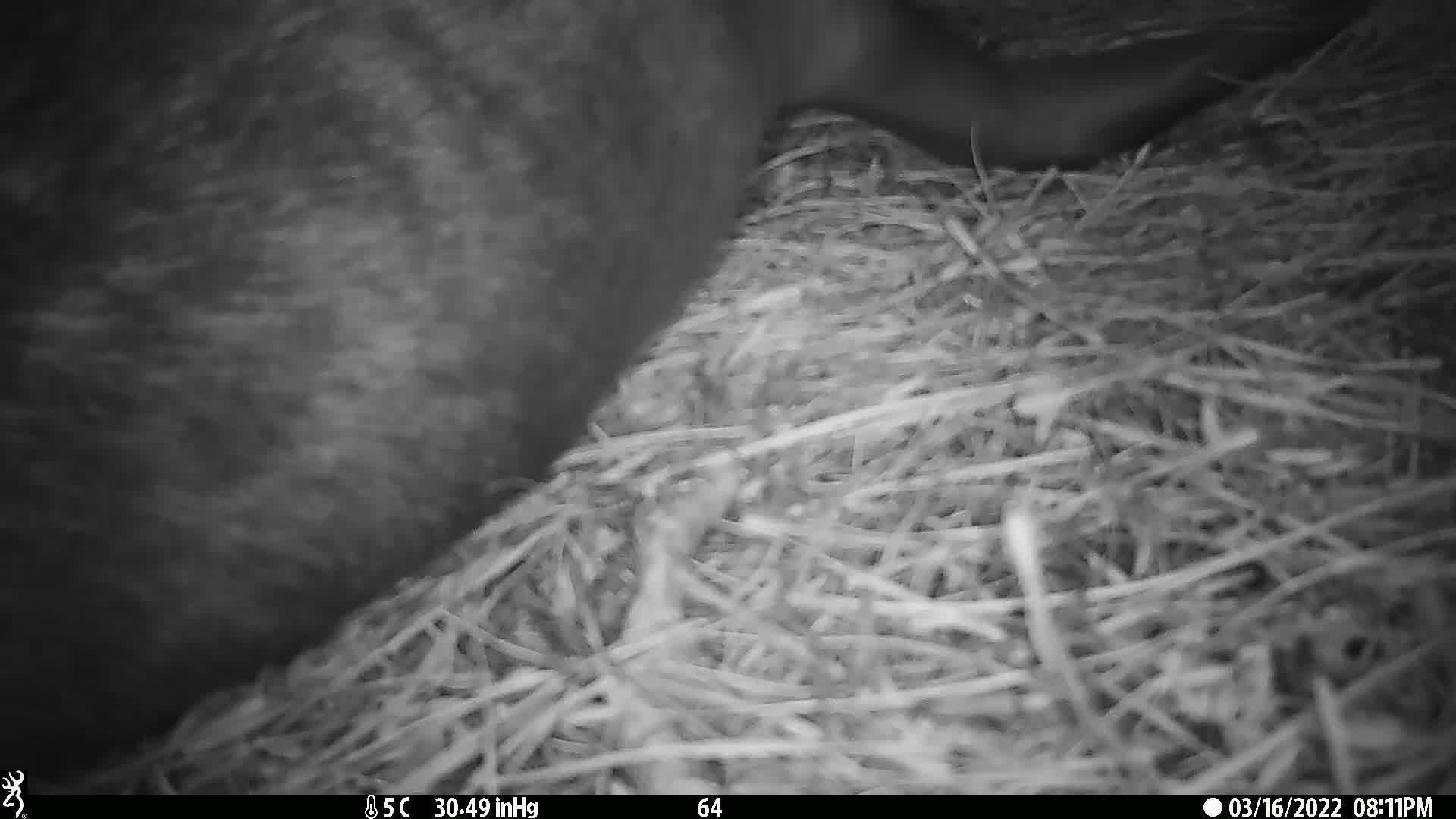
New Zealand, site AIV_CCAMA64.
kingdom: Animalia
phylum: Chordata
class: Mammalia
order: Carnivora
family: Otariidae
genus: Phocarctos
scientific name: Phocarctos hookeri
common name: new zealand sea lion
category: sealion